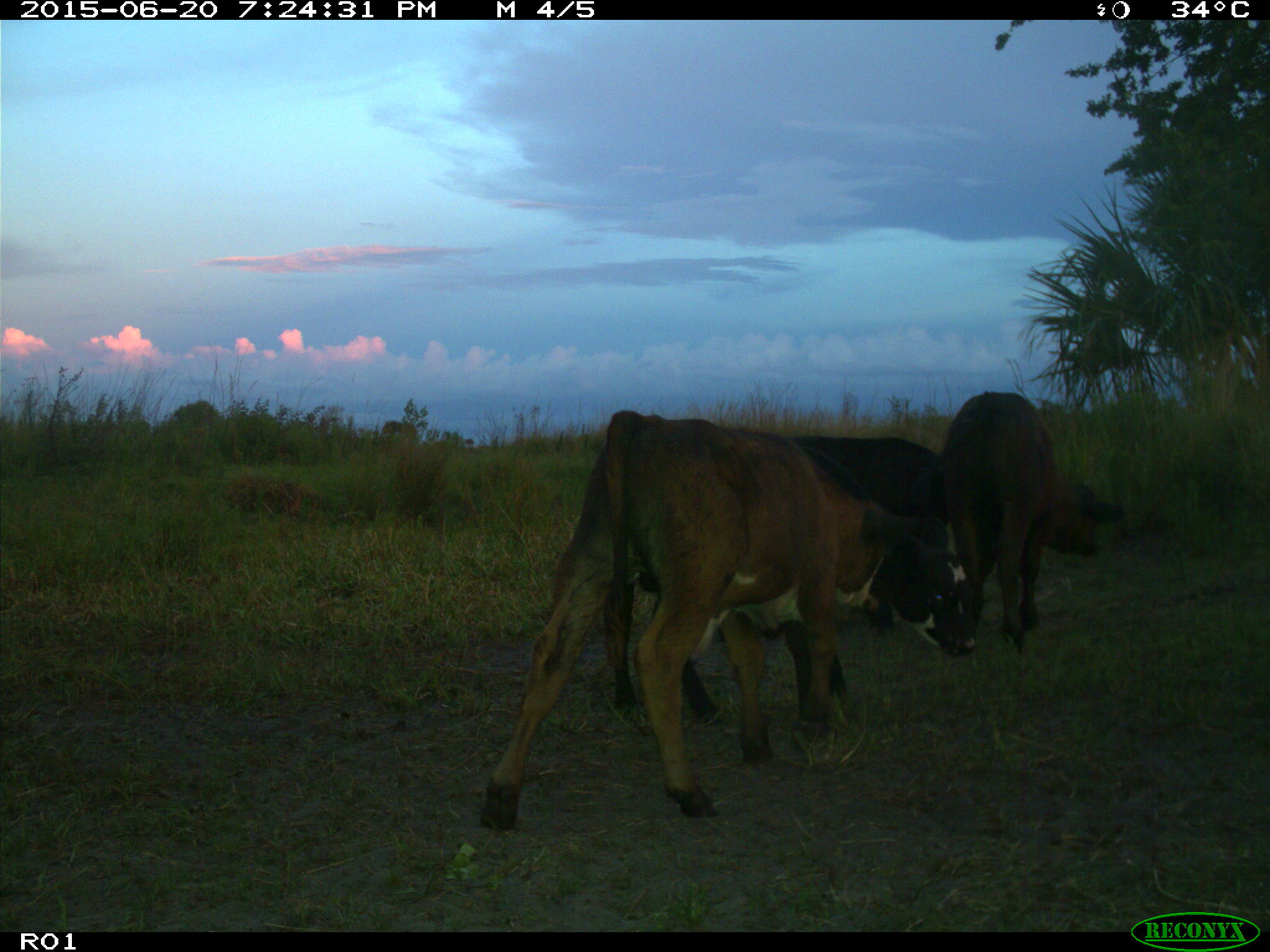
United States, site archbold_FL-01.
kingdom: Animalia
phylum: Chordata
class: Mammalia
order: Artiodactyla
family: Bovidae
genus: Bos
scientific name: Bos taurus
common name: domestic cow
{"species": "Bos taurus (domestic cow)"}